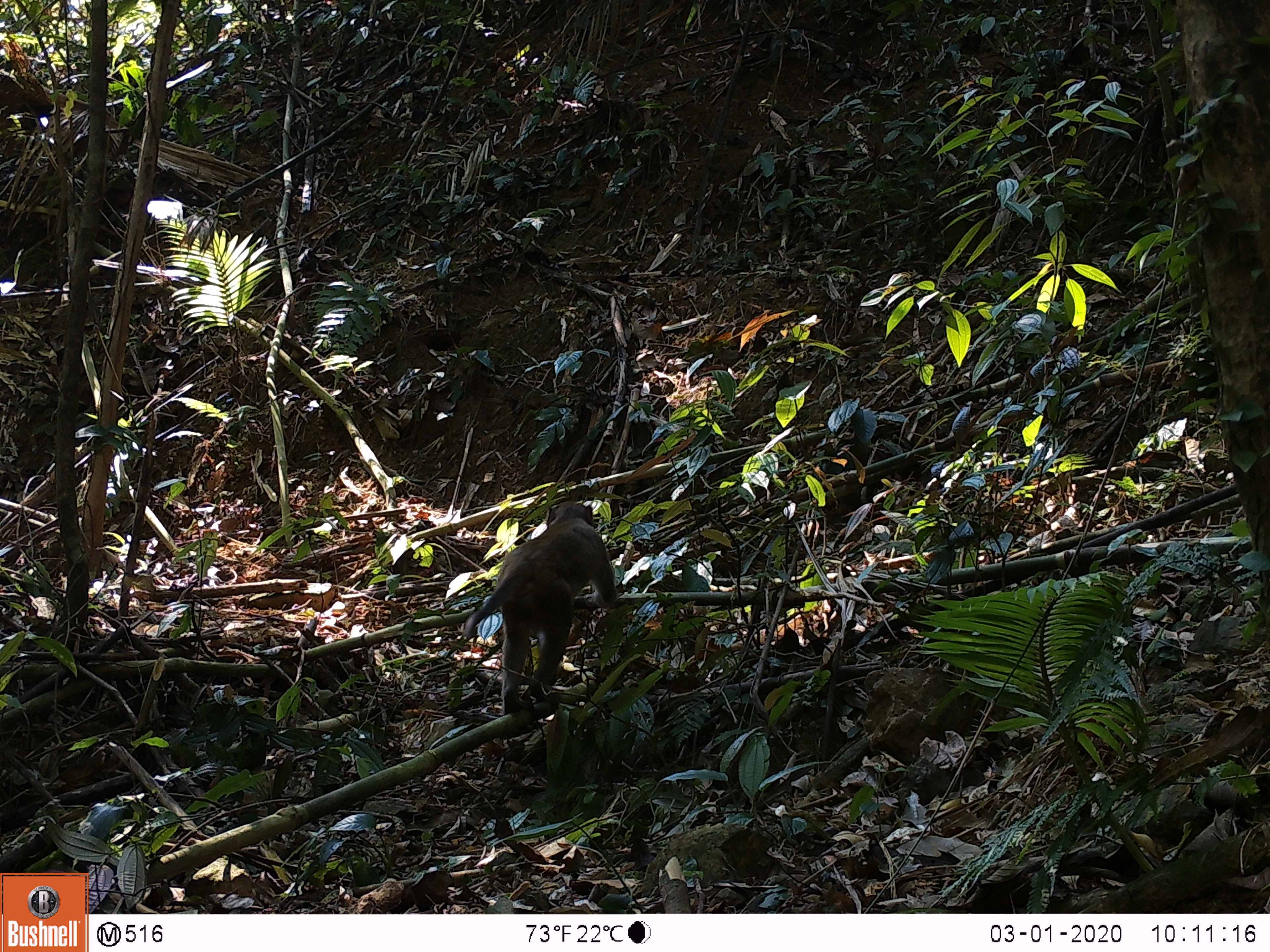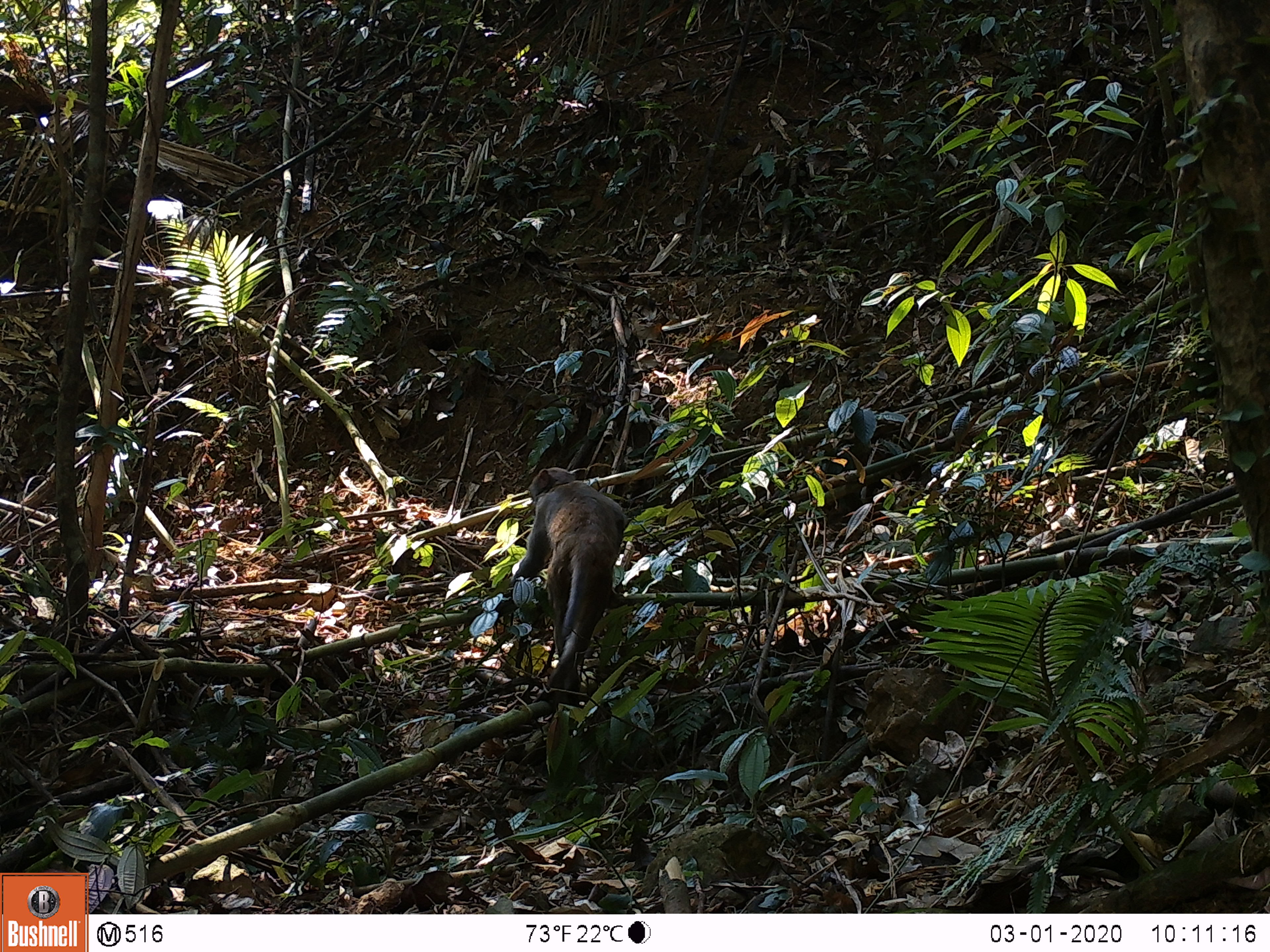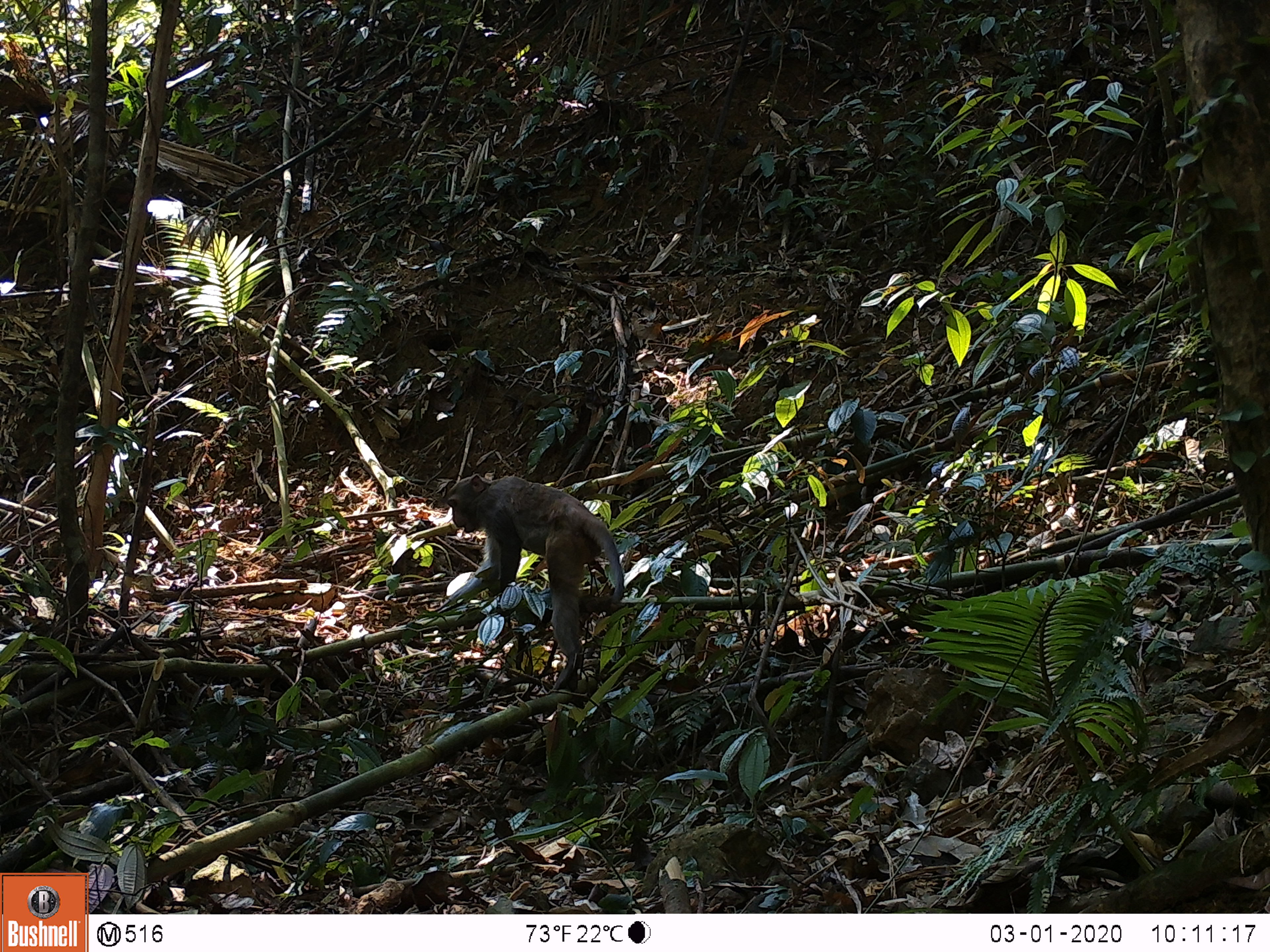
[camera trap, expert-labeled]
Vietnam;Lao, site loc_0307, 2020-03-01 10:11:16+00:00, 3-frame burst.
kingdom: Animalia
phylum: Chordata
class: Mammalia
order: Primates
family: Cercopithecidae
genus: Macaca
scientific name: Macaca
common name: macaques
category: assam or rhesus macaque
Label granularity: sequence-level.